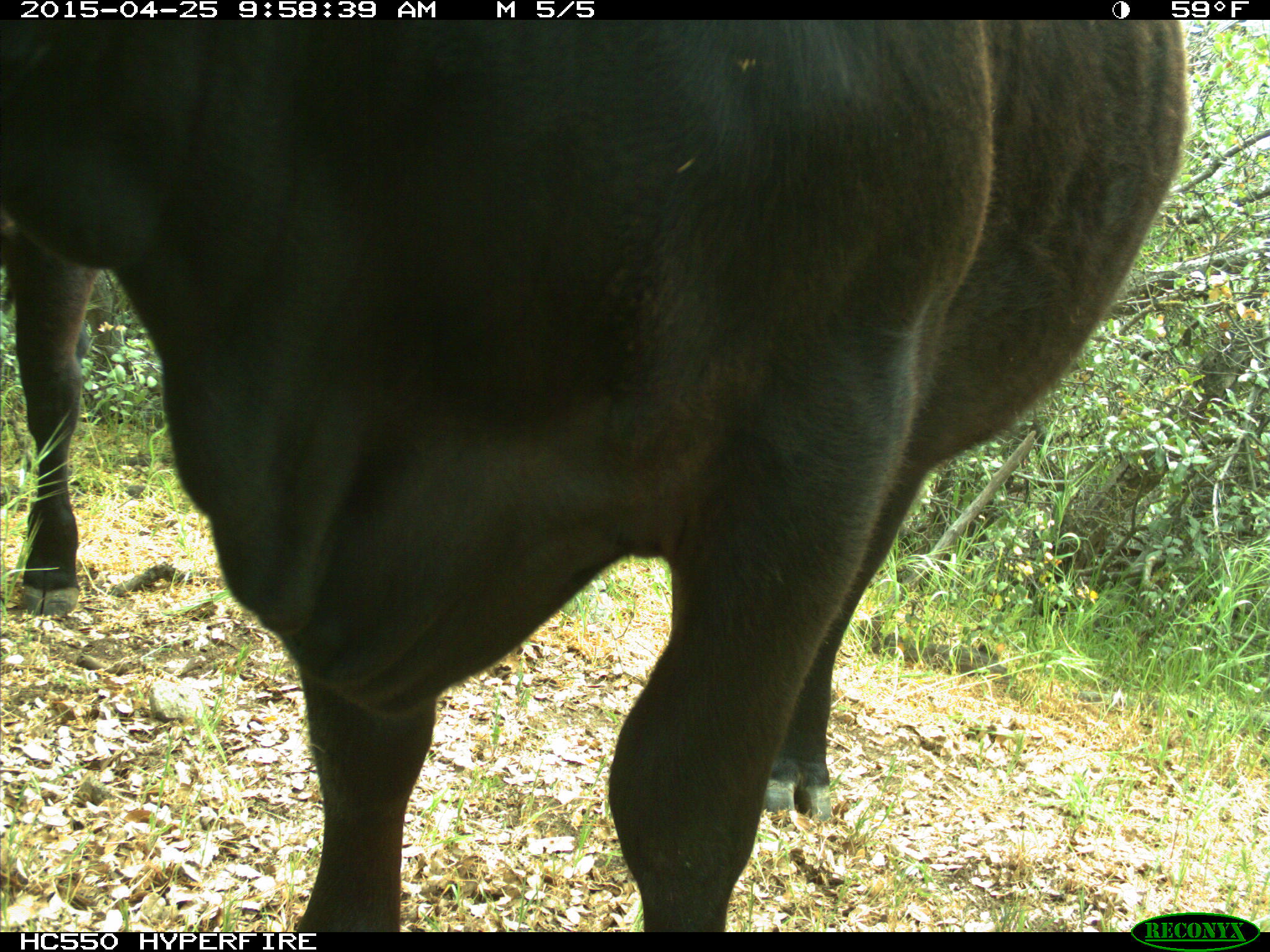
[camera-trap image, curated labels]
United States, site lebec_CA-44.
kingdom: Animalia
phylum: Chordata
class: Mammalia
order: Artiodactyla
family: Suidae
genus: Sus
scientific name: Sus scrofa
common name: wild boar